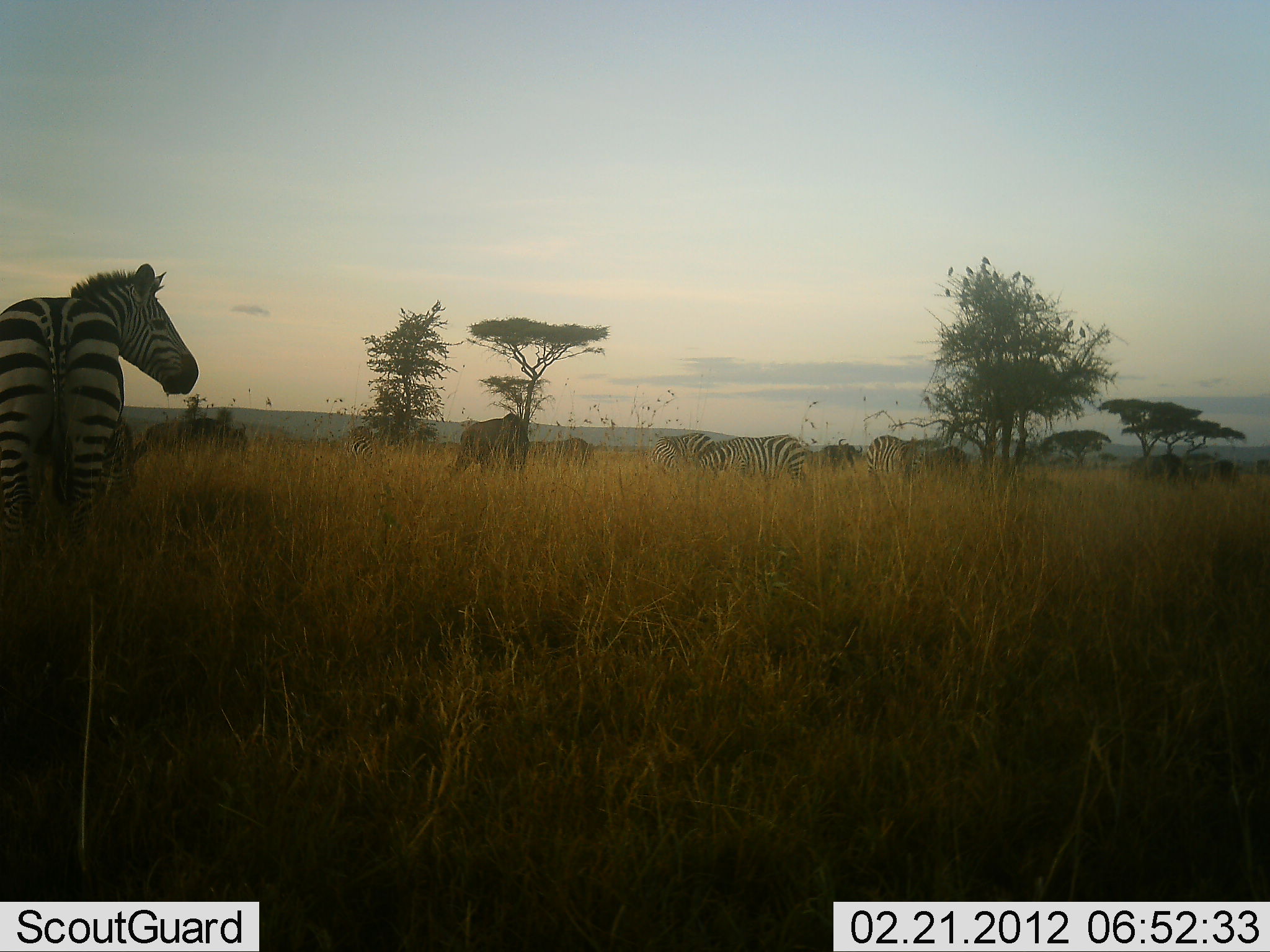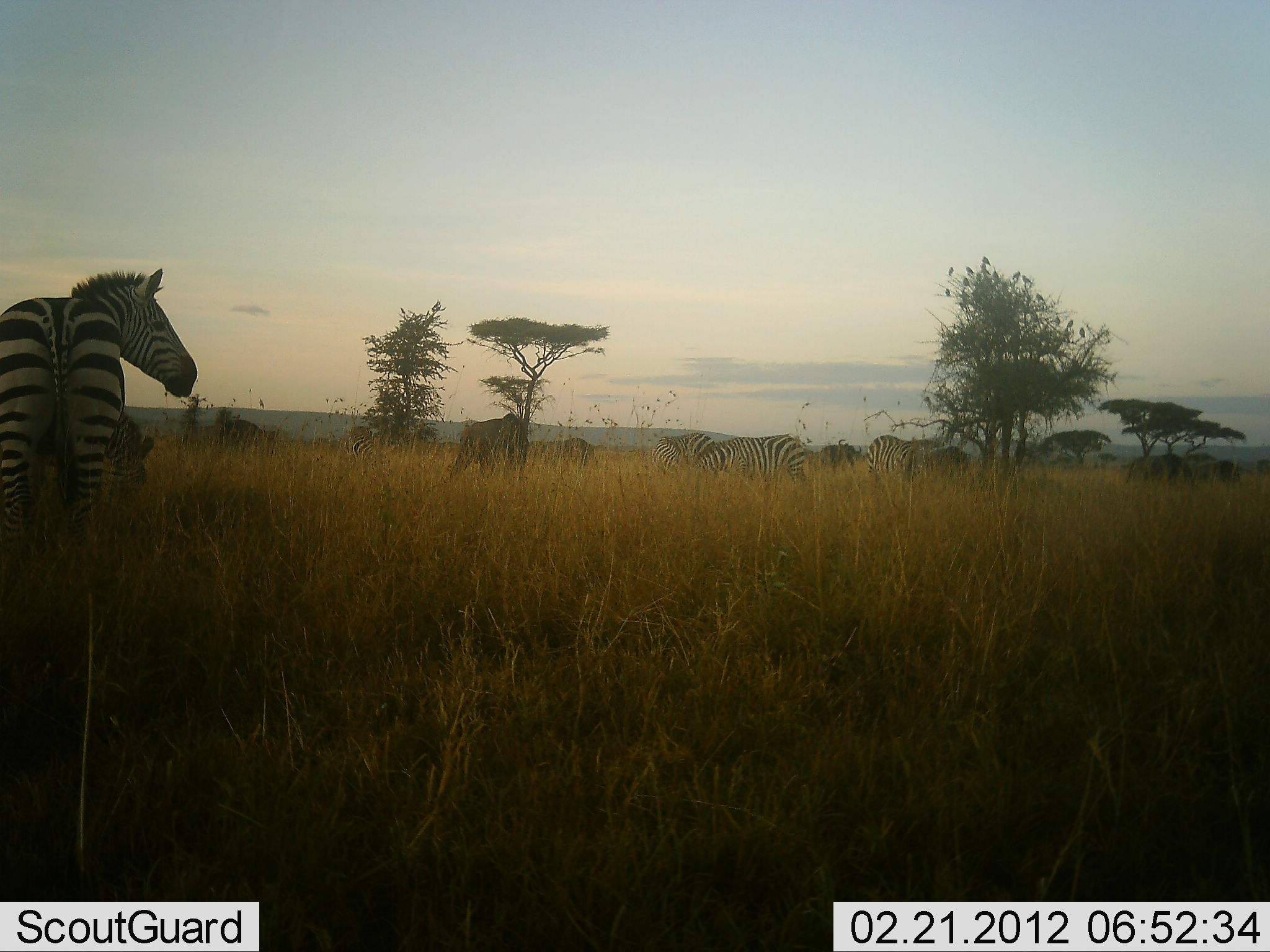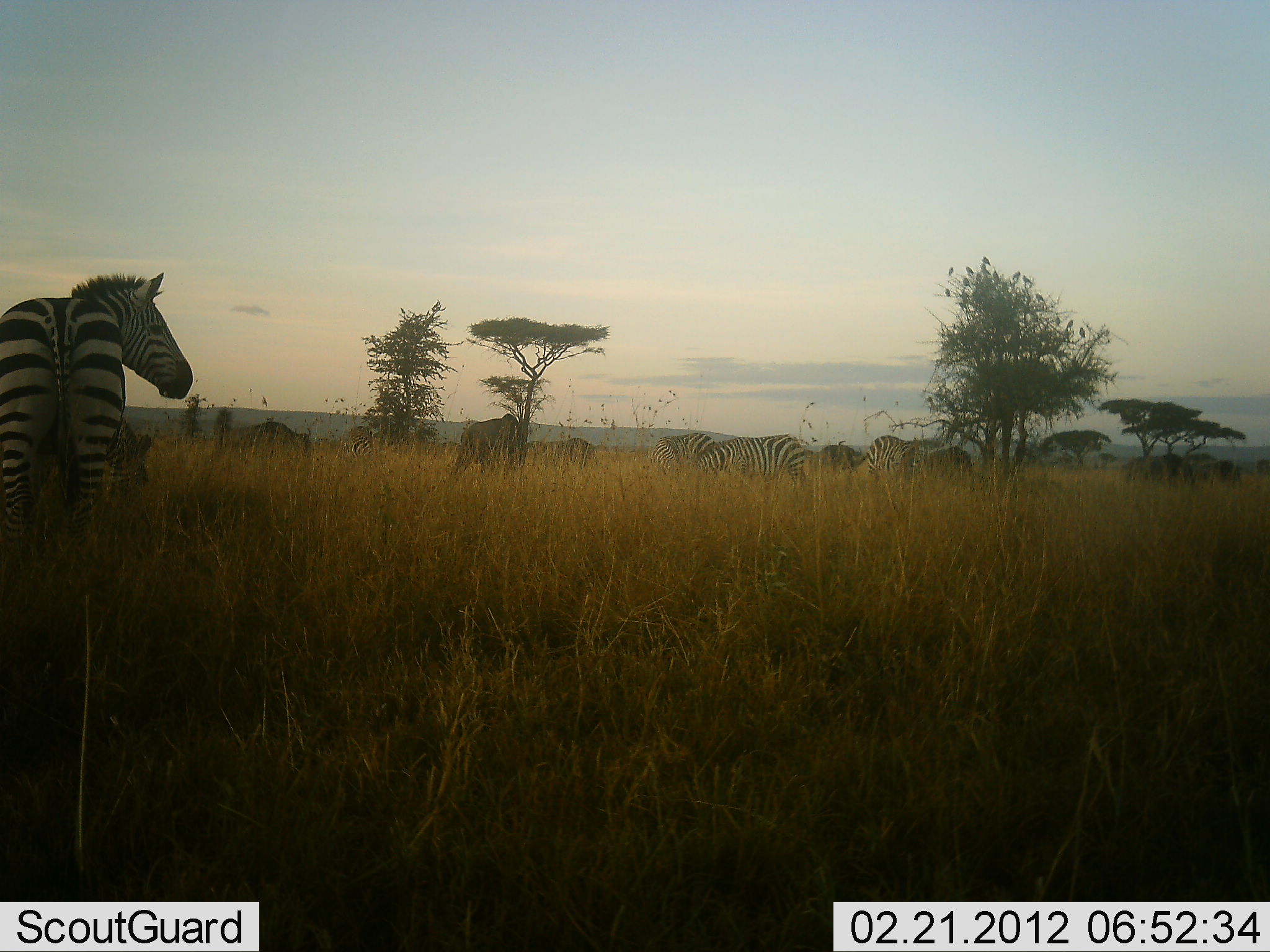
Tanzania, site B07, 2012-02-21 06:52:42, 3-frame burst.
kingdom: Animalia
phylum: Chordata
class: Mammalia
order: Artiodactyla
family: Bovidae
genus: Connochaetes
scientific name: Connochaetes taurinus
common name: blue wildebeest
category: wildebeest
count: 6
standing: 41%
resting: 0%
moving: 59%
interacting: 0%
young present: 0%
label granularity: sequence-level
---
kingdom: Animalia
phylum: Chordata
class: Mammalia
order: Perissodactyla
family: Equidae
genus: Equus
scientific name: Equus quagga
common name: plains zebra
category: zebra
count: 5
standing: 75%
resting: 0%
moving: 5%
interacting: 0%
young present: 0%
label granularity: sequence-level